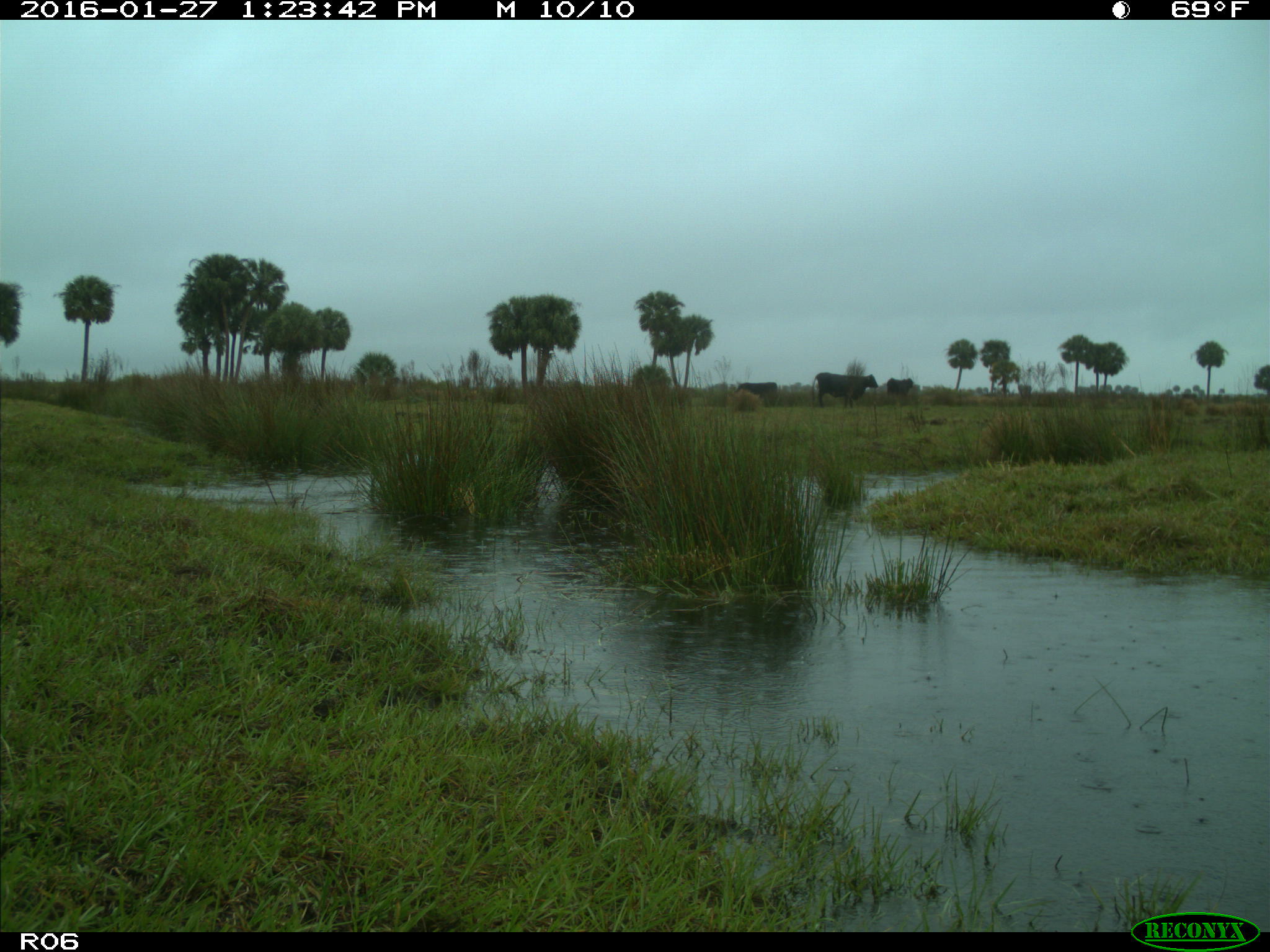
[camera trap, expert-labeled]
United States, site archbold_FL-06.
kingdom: Animalia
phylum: Chordata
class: Mammalia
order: Artiodactyla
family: Bovidae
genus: Bos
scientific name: Bos taurus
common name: domestic cow